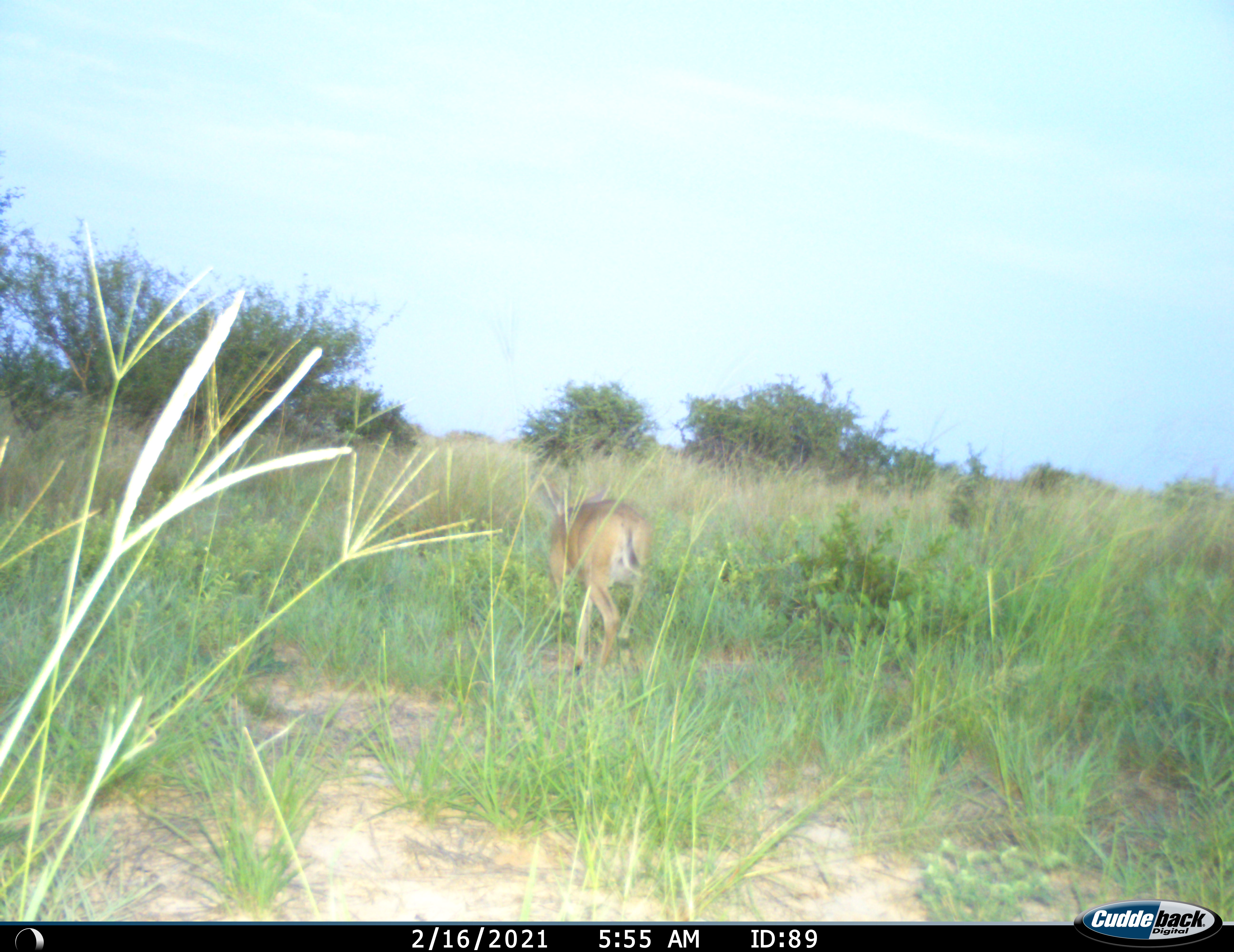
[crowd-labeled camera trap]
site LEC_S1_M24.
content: unidentified animal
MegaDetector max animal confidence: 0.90